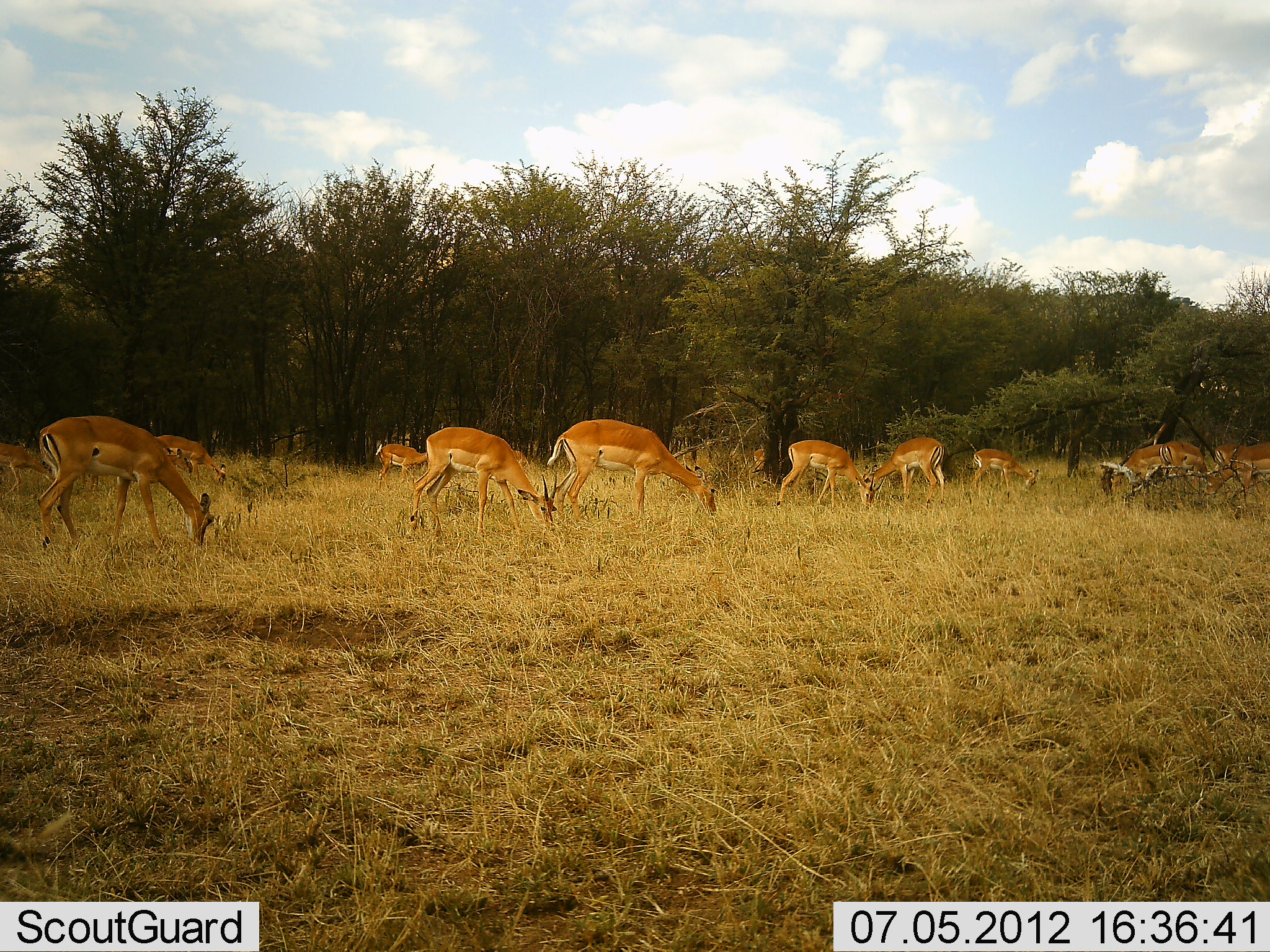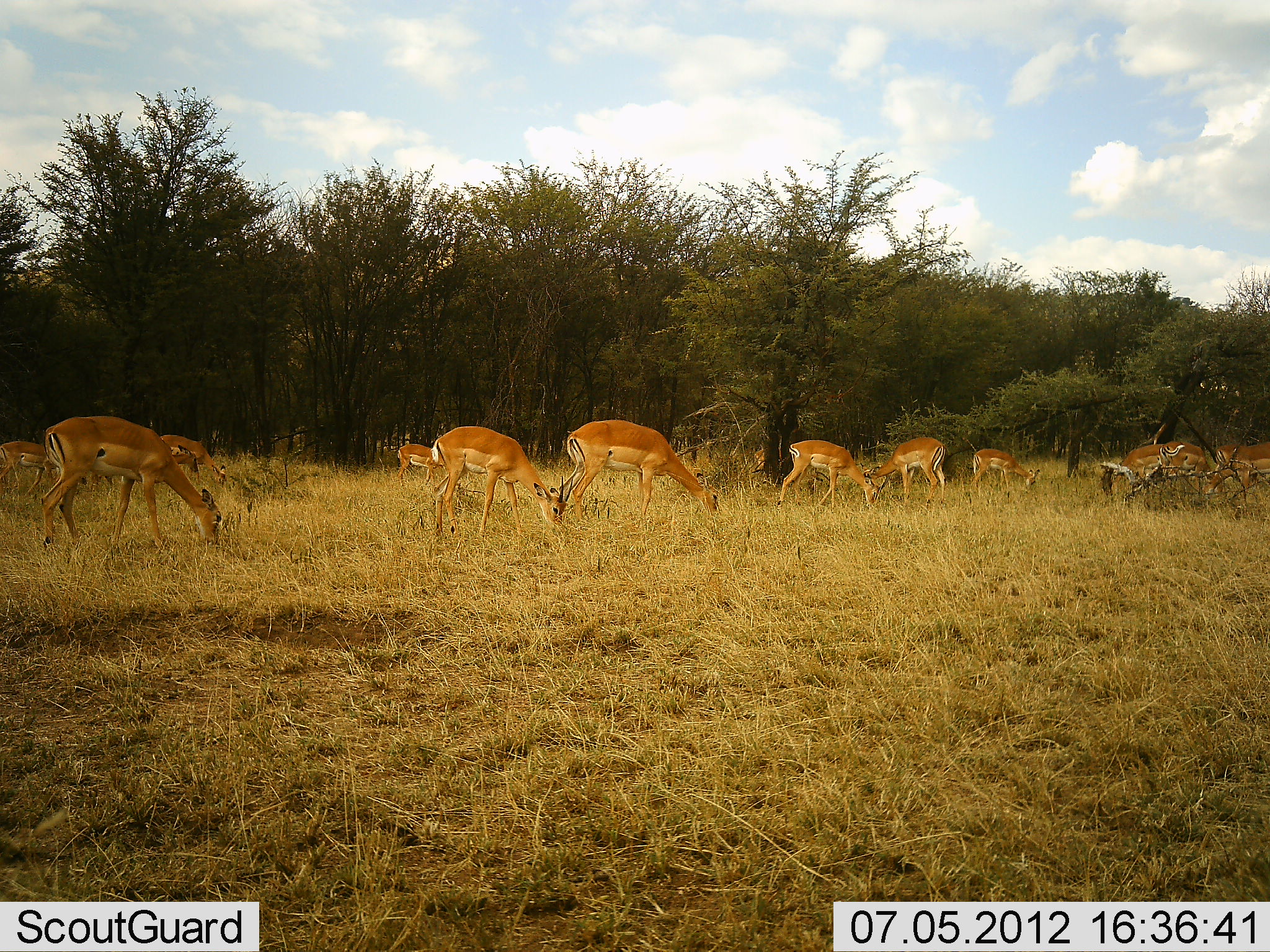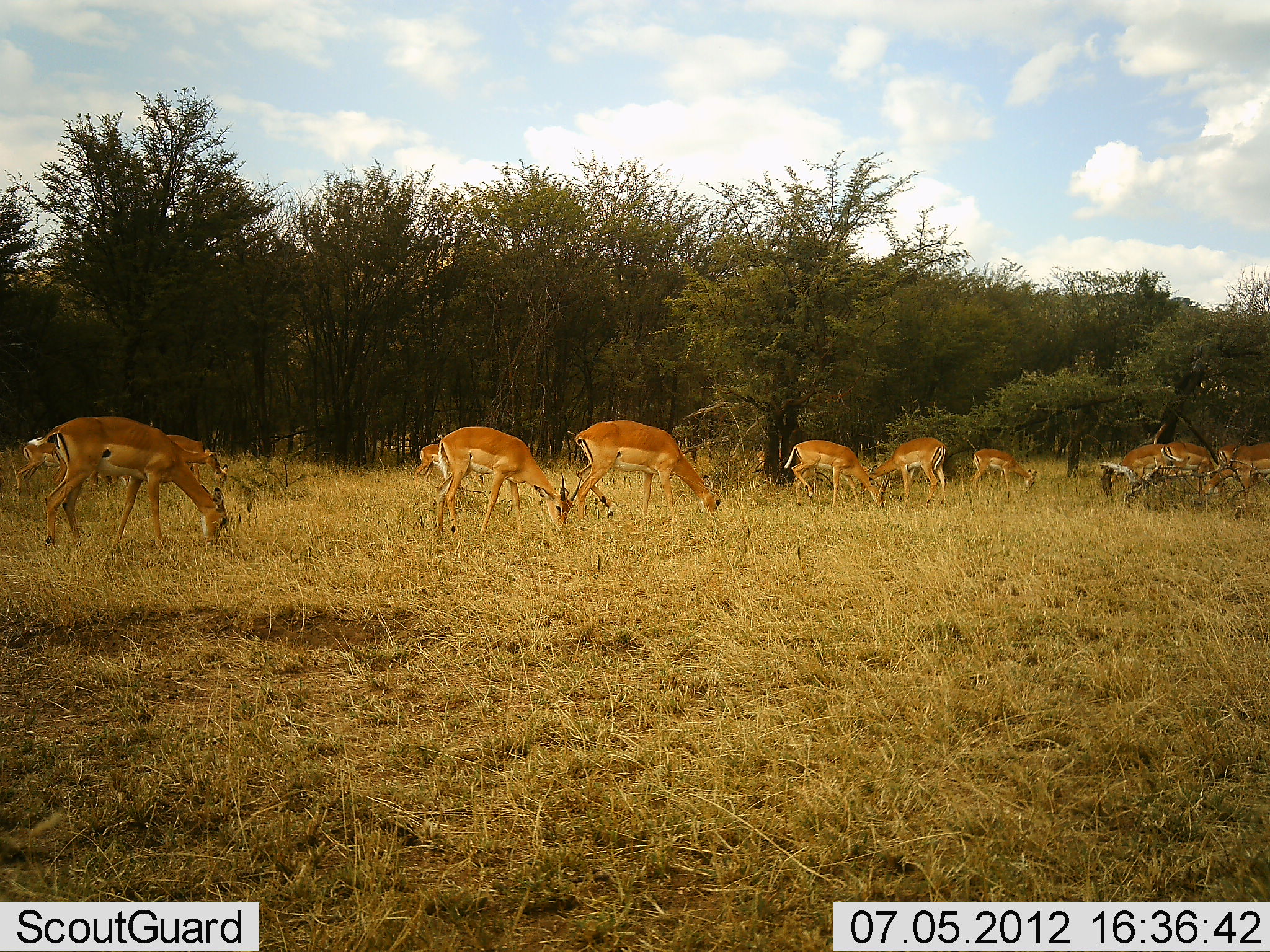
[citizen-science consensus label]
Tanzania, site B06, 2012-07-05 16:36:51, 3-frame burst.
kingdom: Animalia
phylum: Chordata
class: Mammalia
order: Artiodactyla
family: Bovidae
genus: Nanger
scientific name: Nanger granti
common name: grant's gazelle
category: gazellegrants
Gazellegrants (grant's gazelle) (Nanger granti), count 11-50. Behavior (volunteer vote fractions): standing 60%, resting 0%, moving 20%, interacting 10%. Young present (vote fraction): 0%. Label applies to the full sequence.